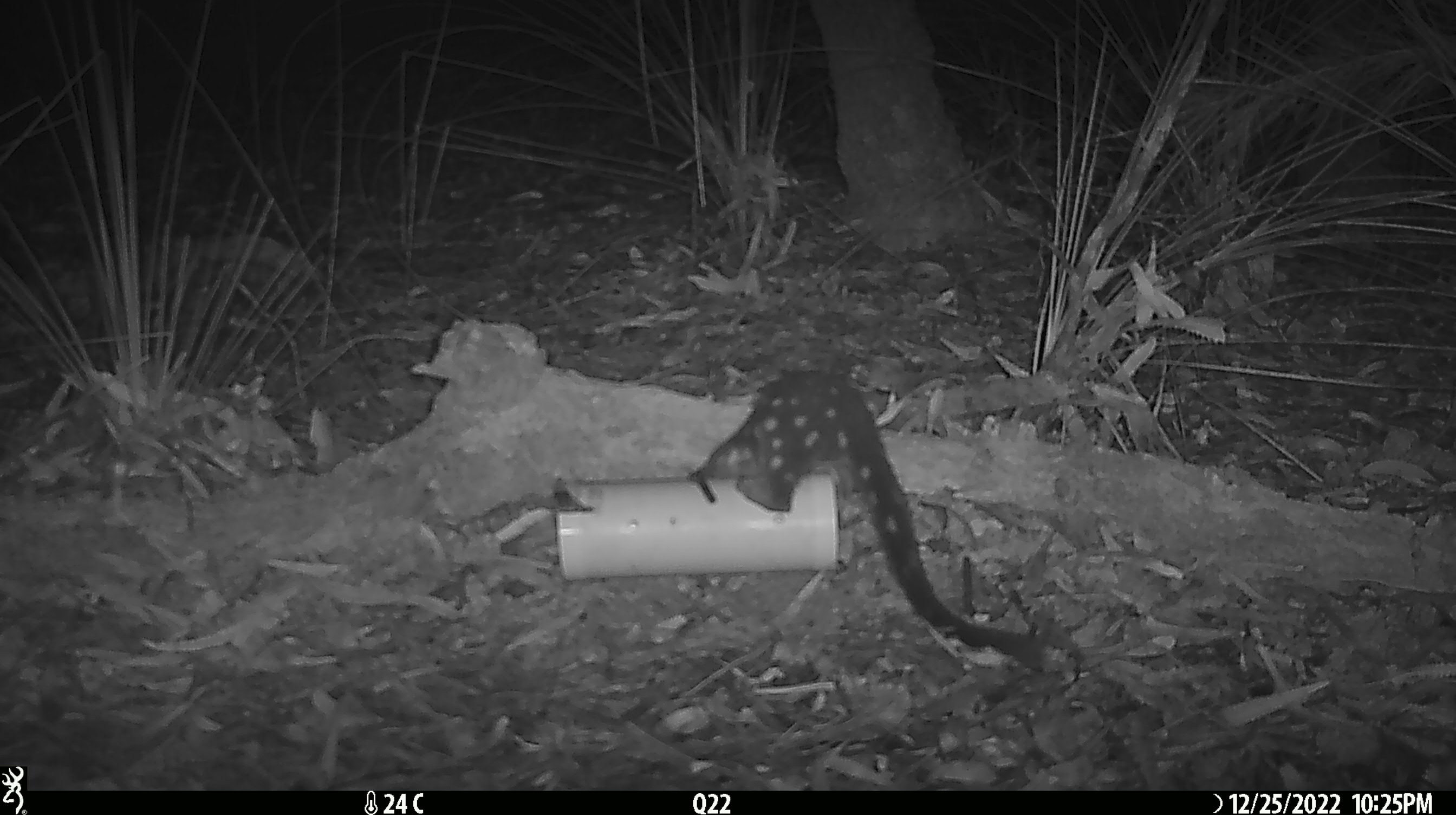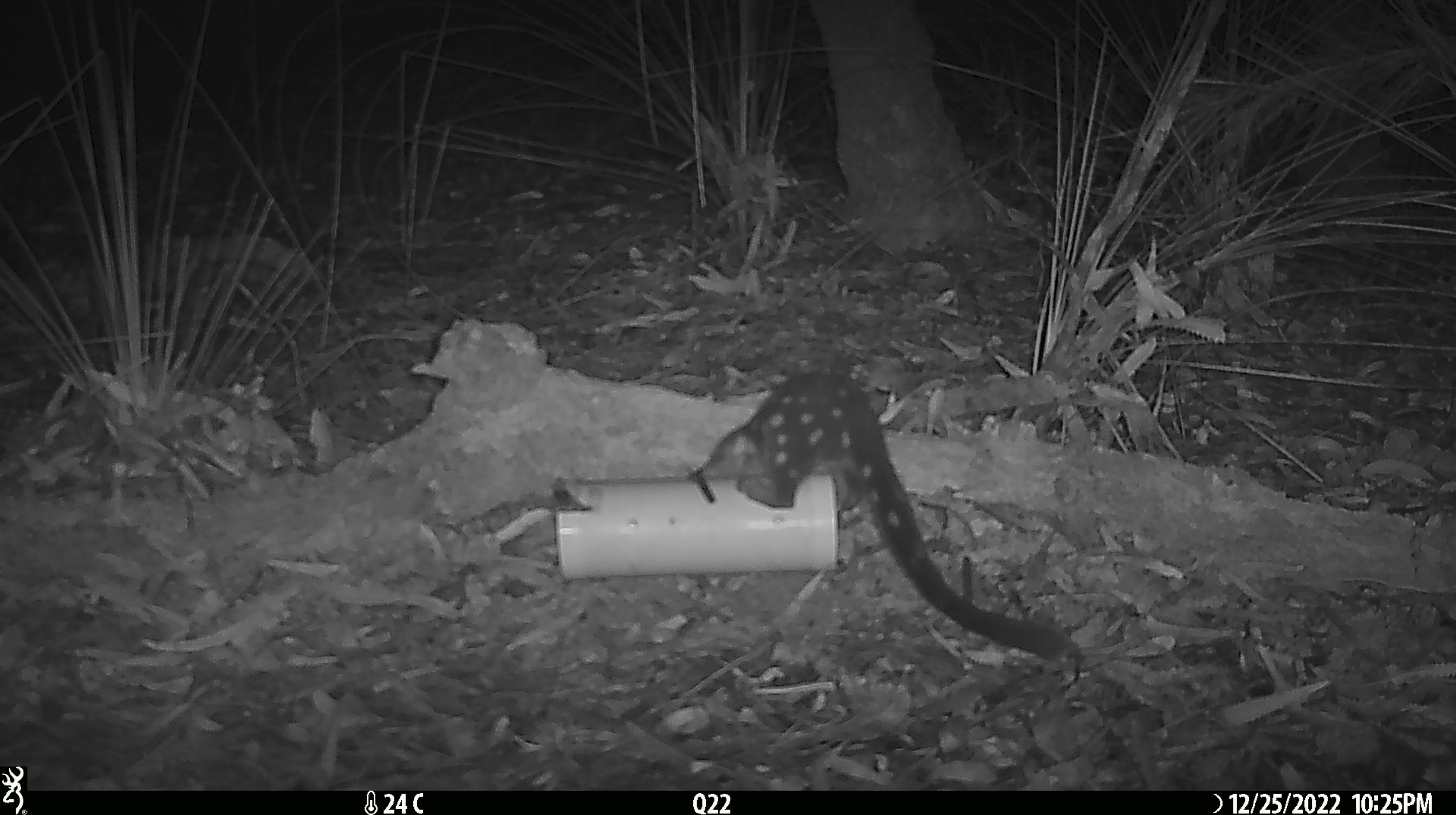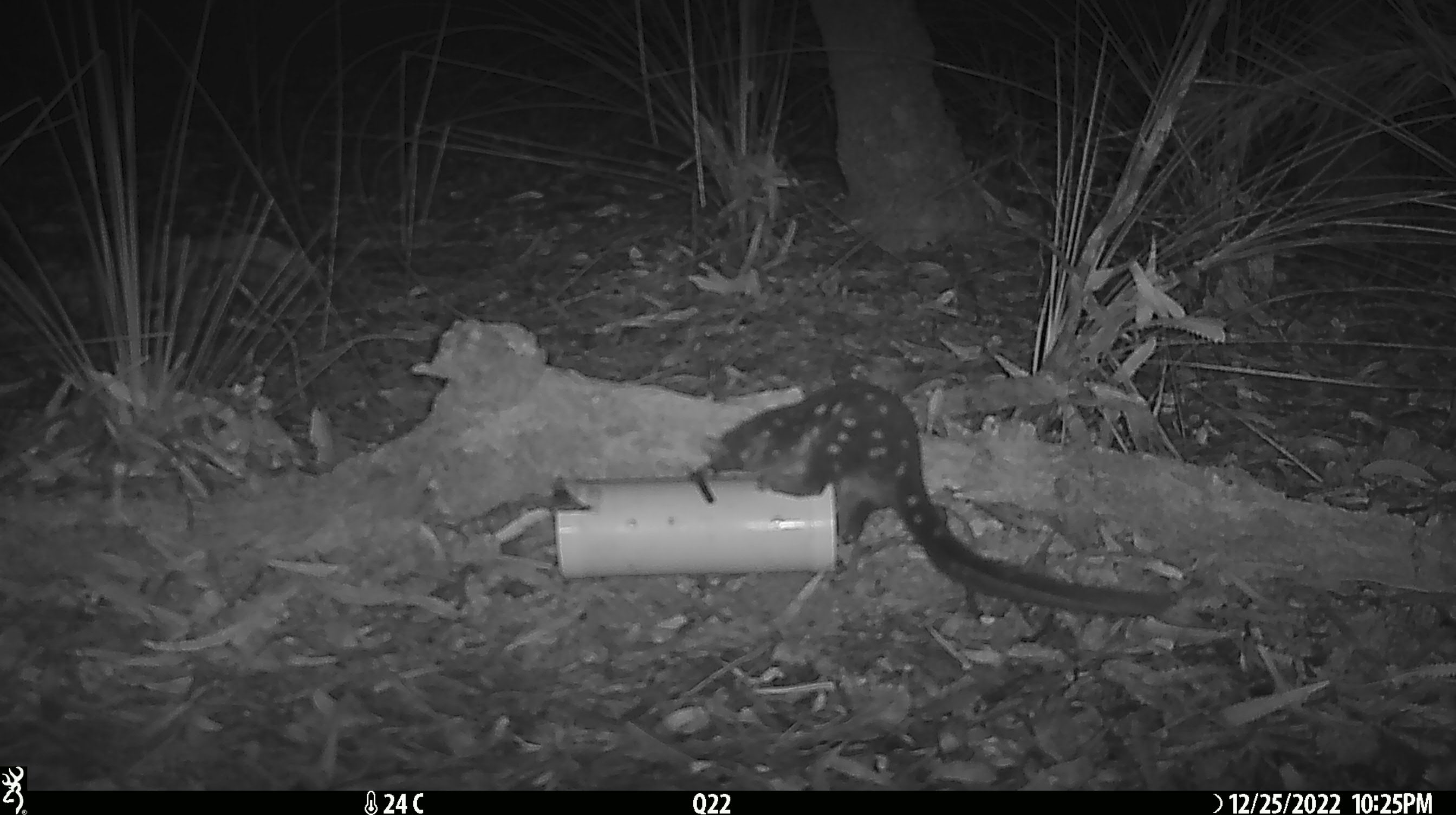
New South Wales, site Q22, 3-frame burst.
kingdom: Animalia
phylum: Chordata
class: Mammalia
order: Dasyuromorphia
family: Dasyuridae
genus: Dasyurus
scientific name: Dasyurus maculatus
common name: spotted-tailed quoll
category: quoll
Quoll (spotted-tailed quoll) (Dasyurus maculatus).